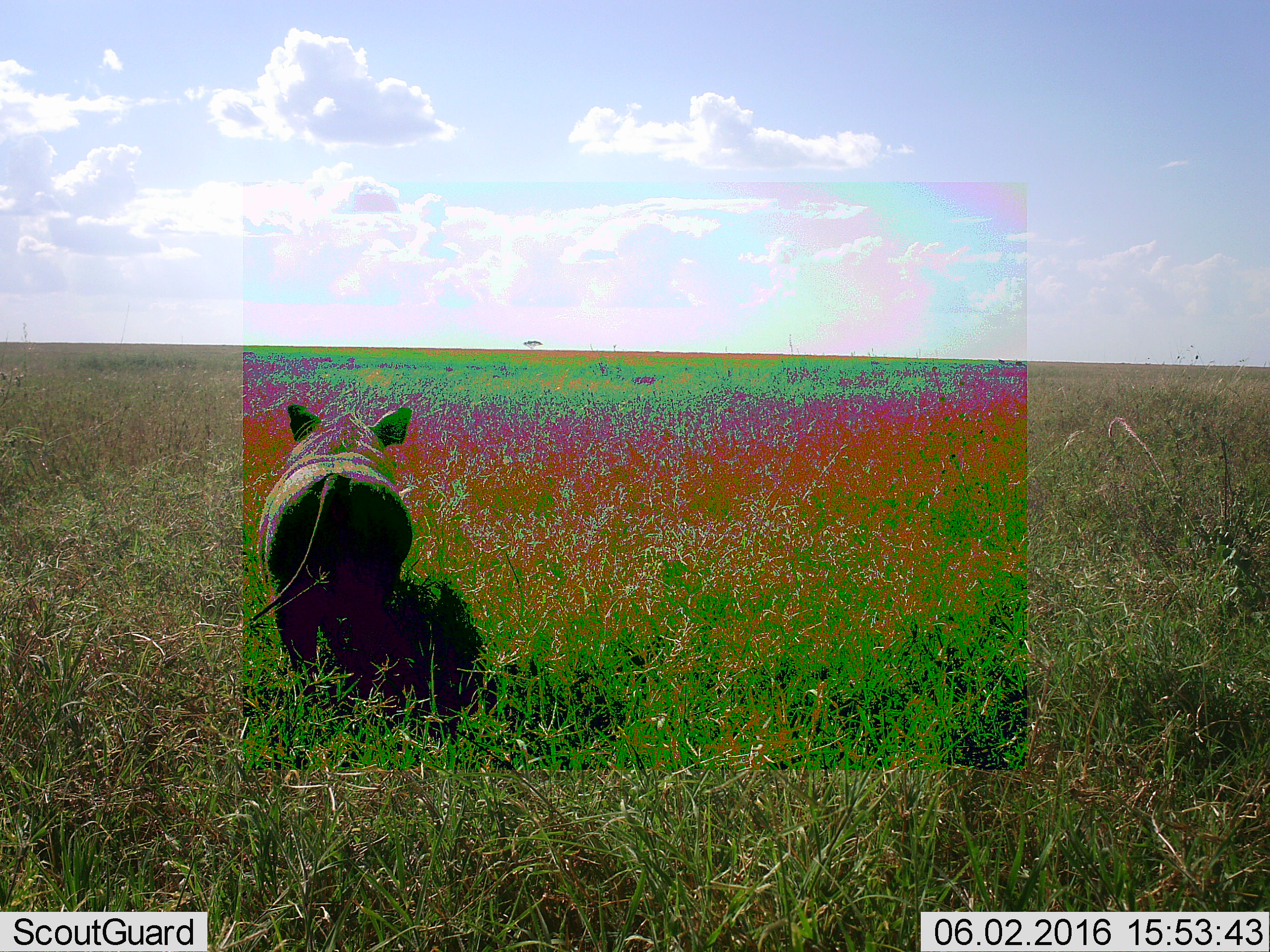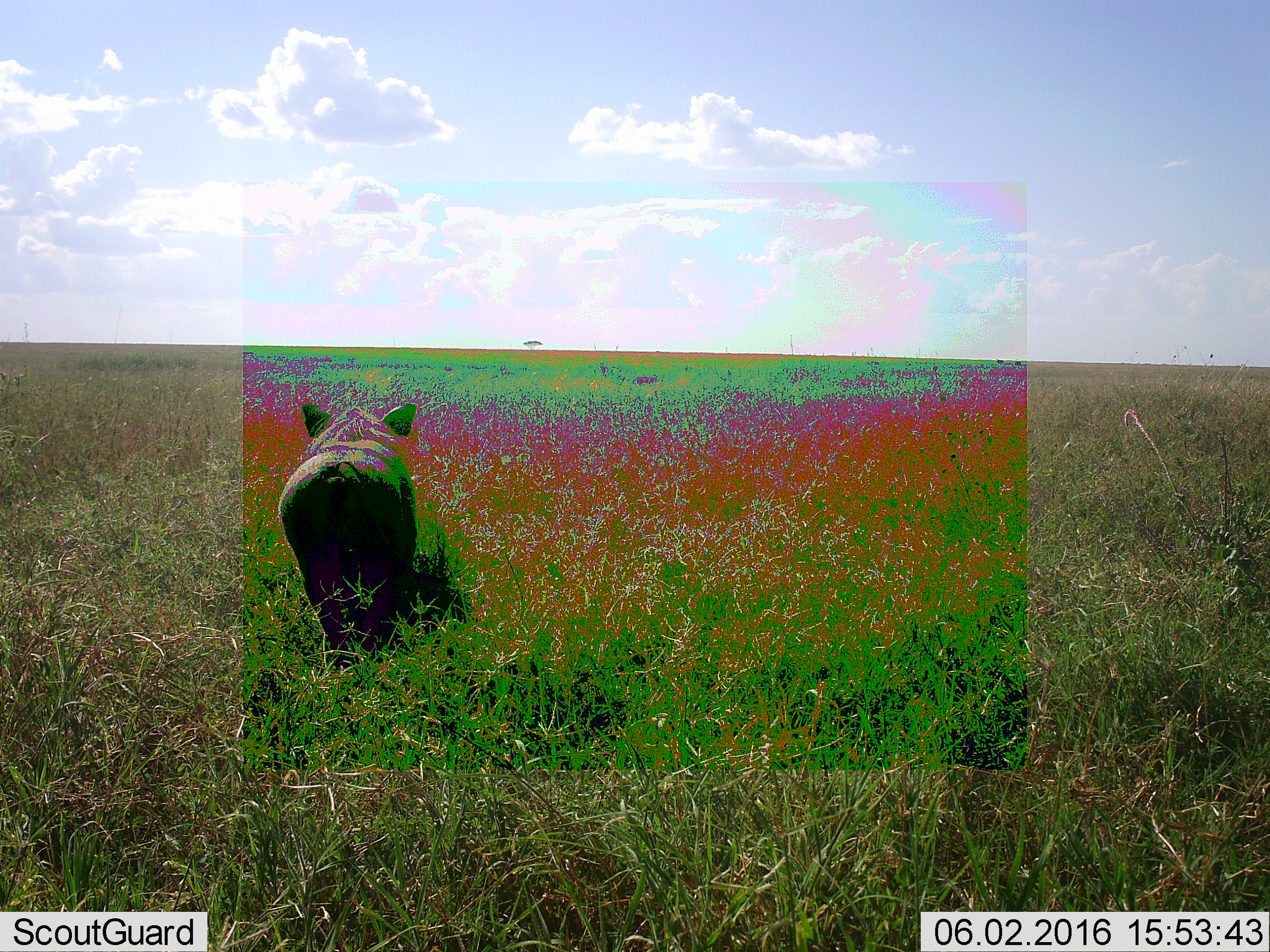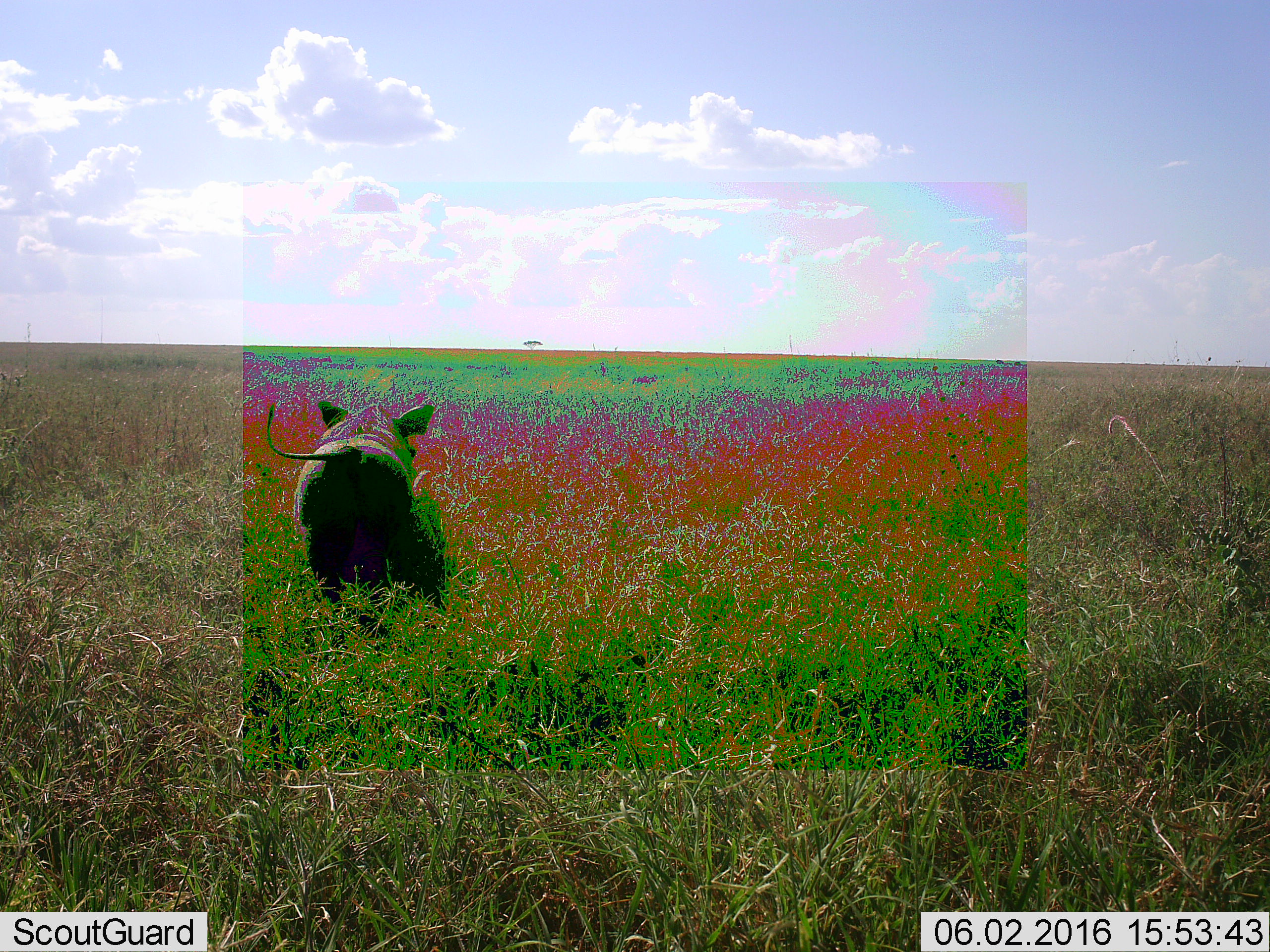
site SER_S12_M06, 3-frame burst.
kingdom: Animalia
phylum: Chordata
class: Mammalia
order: Artiodactyla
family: Suidae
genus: Phacochoerus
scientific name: Phacochoerus africanus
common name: warthog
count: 1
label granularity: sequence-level